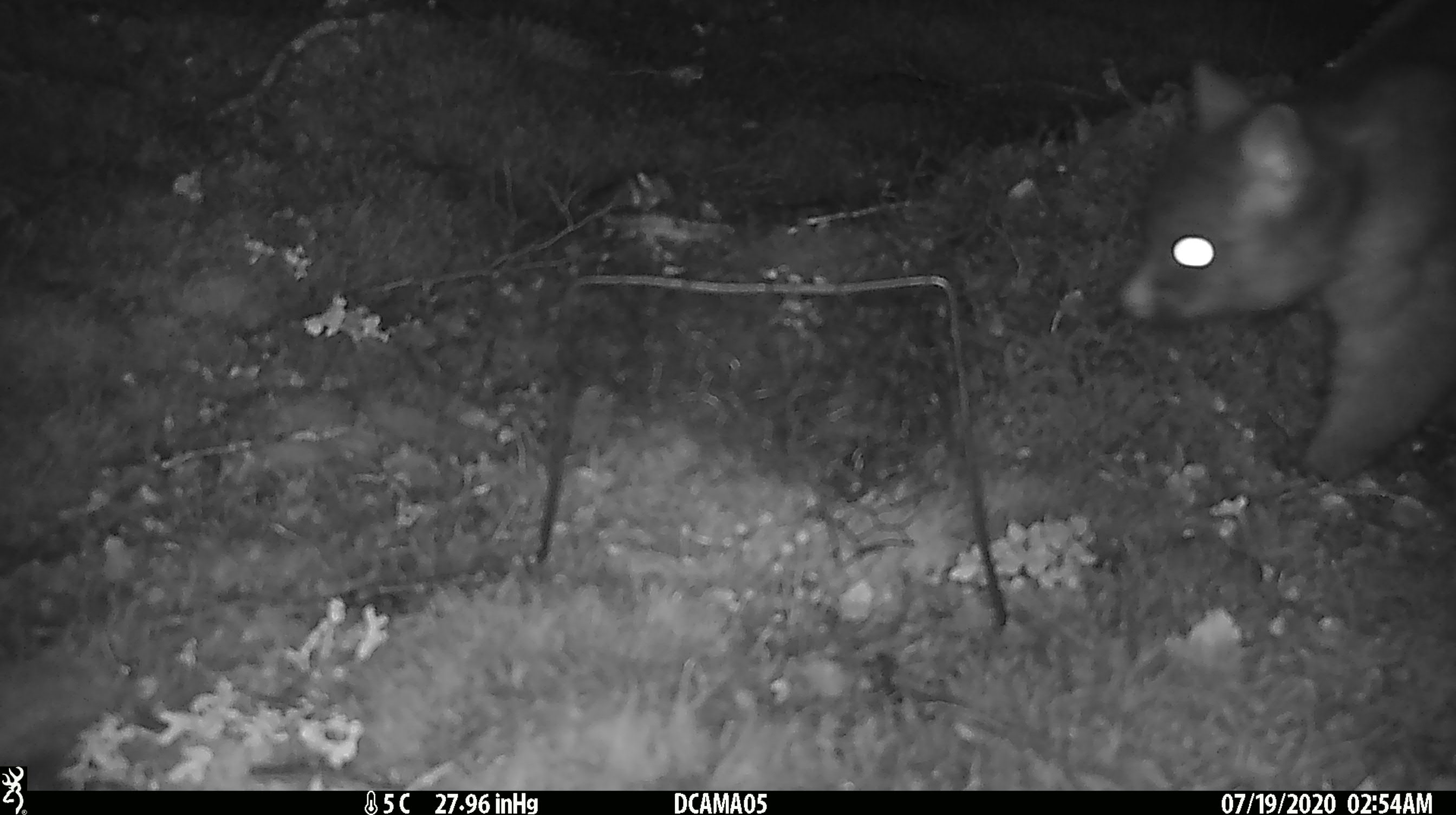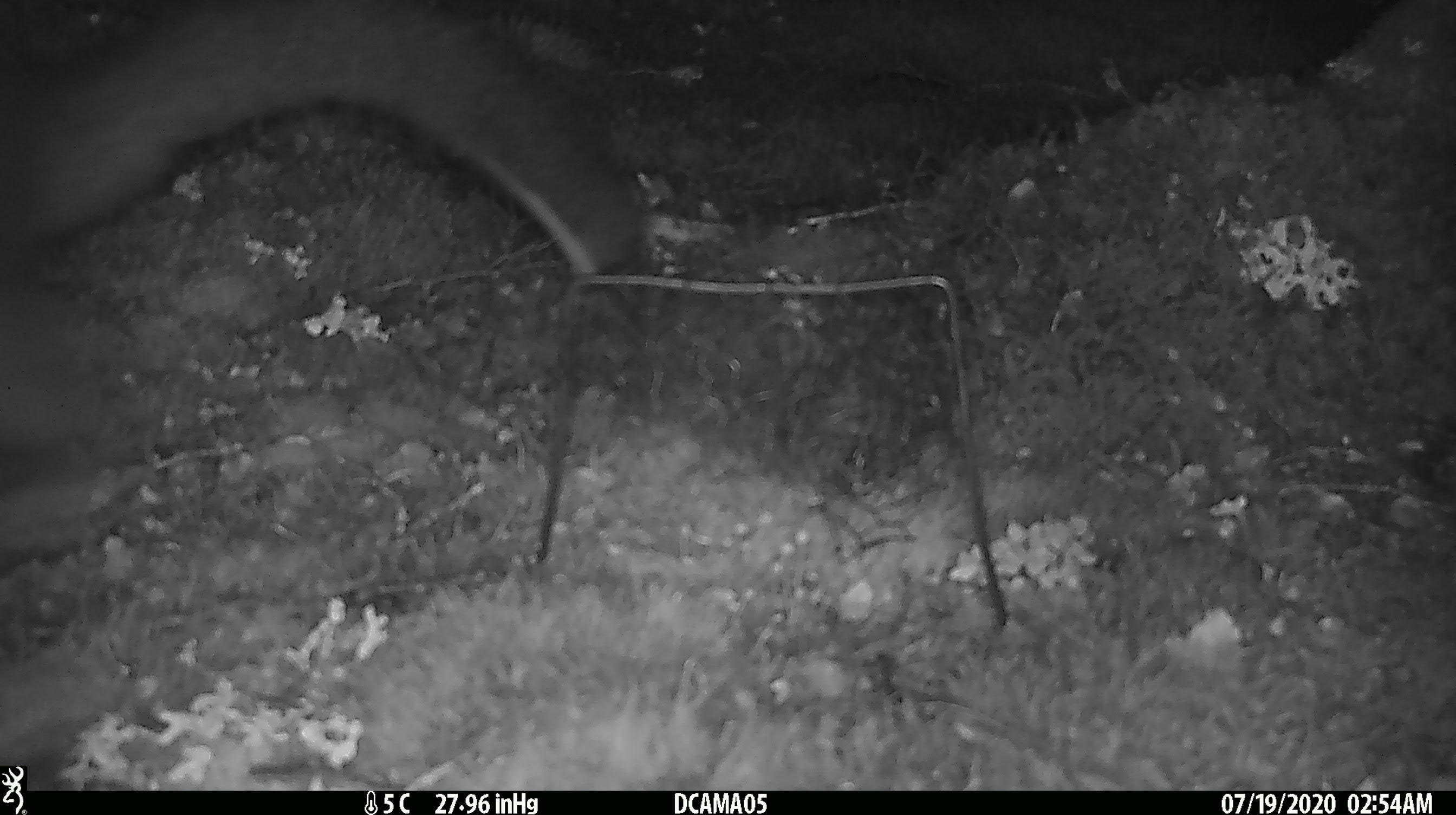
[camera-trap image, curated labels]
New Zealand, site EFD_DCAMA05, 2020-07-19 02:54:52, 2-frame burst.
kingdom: Animalia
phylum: Chordata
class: Mammalia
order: Diprotodontia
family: Phalangeridae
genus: Trichosurus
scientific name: Trichosurus vulpecula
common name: common brushtail possum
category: possum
Possum (common brushtail possum) (Trichosurus vulpecula).